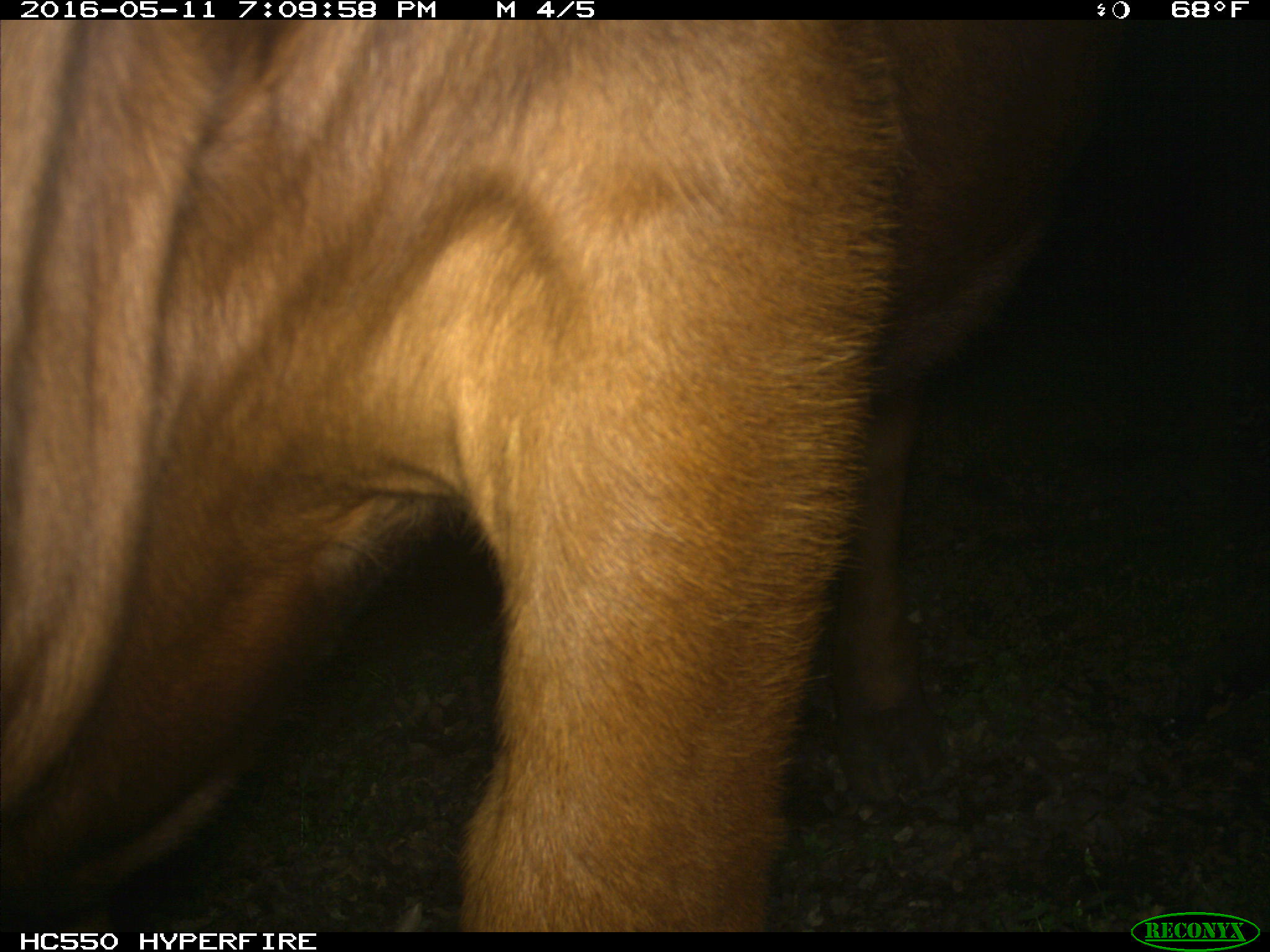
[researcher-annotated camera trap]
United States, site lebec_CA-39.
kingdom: Animalia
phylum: Chordata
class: Mammalia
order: Artiodactyla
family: Bovidae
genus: Bos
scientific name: Bos taurus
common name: domestic cow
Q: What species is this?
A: Bos taurus (domestic cow).